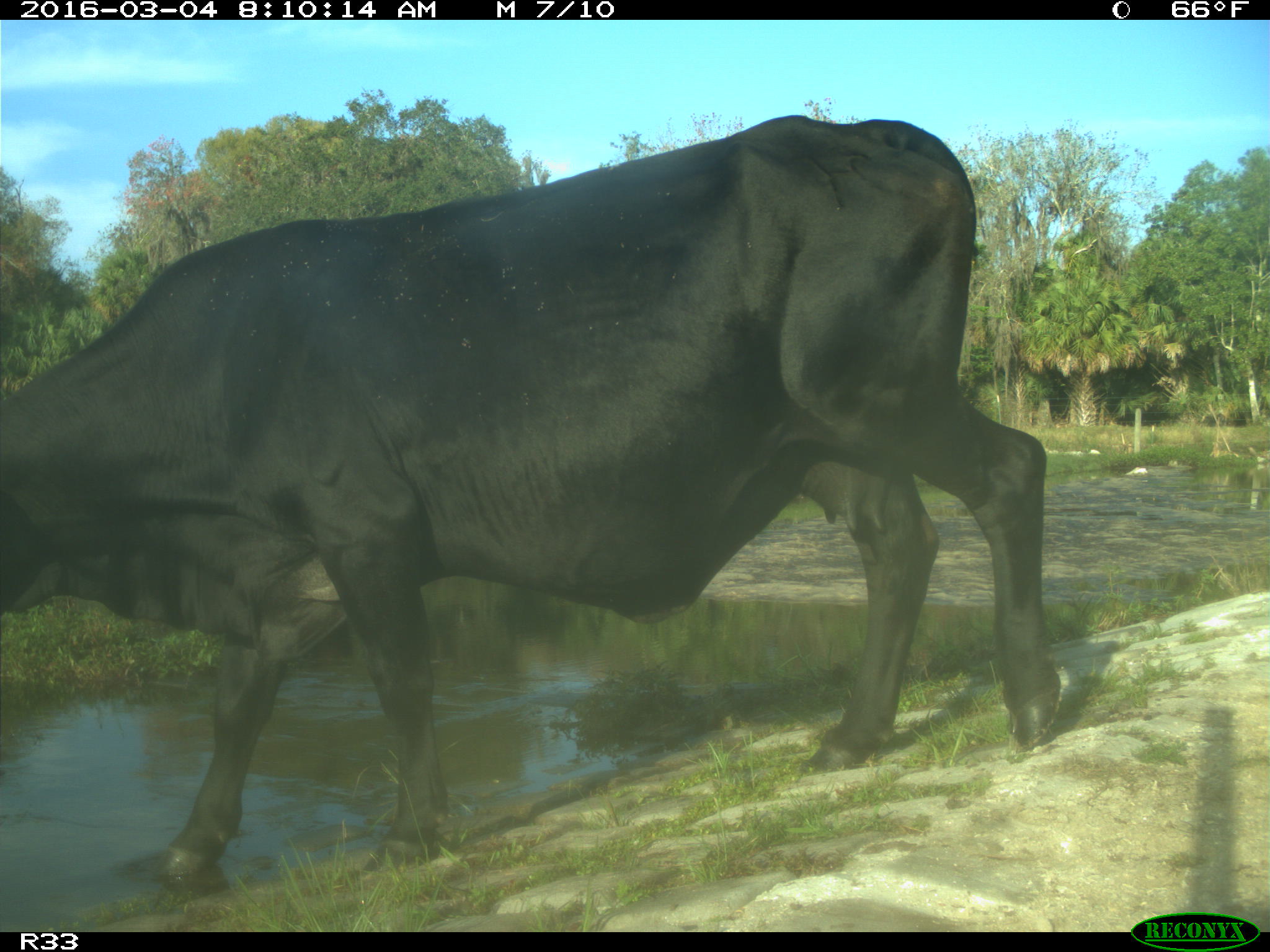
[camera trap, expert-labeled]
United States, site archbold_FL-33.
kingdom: Animalia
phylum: Chordata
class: Mammalia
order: Artiodactyla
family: Bovidae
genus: Bos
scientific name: Bos taurus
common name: domestic cow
Bos taurus (domestic cow).